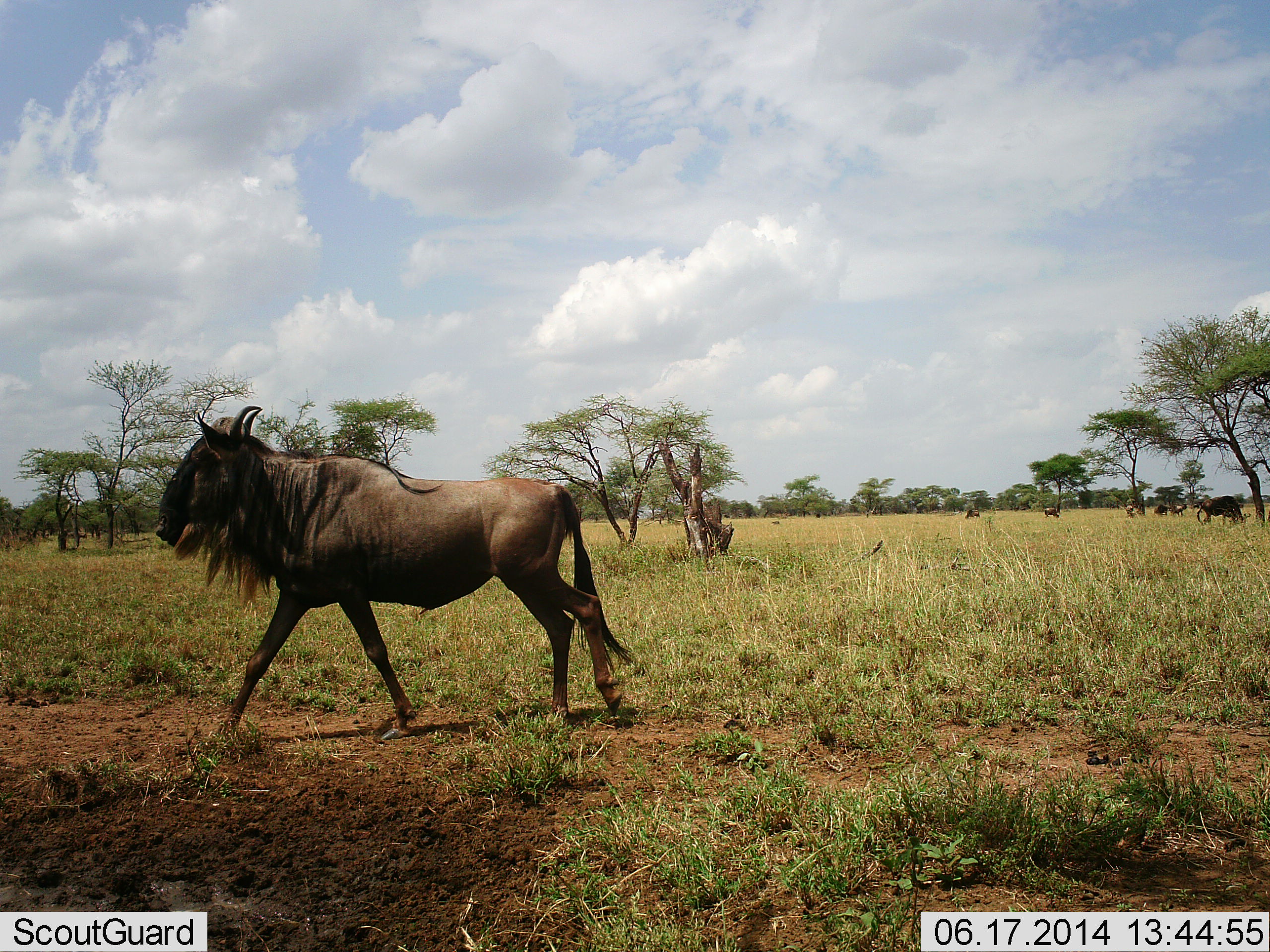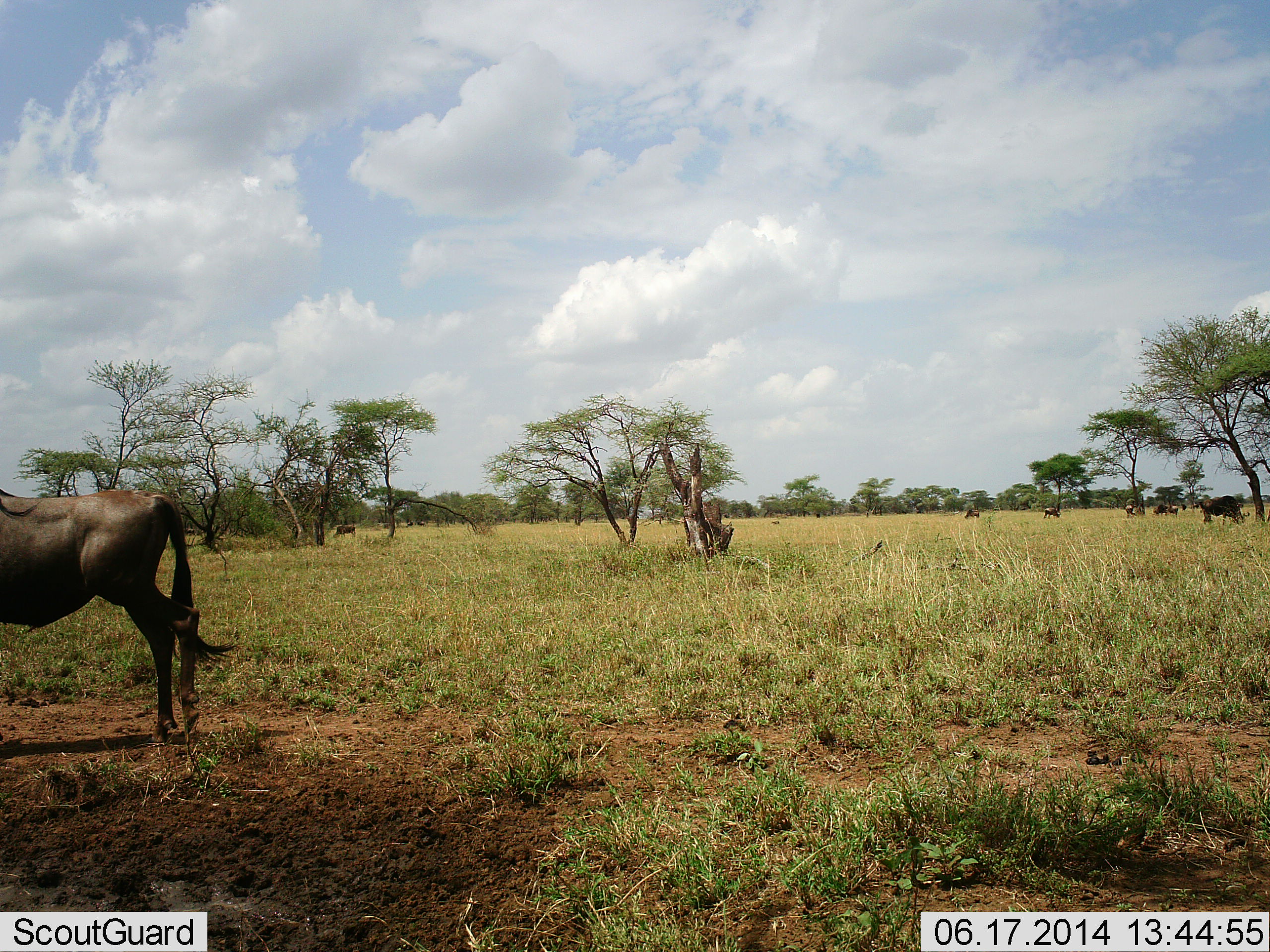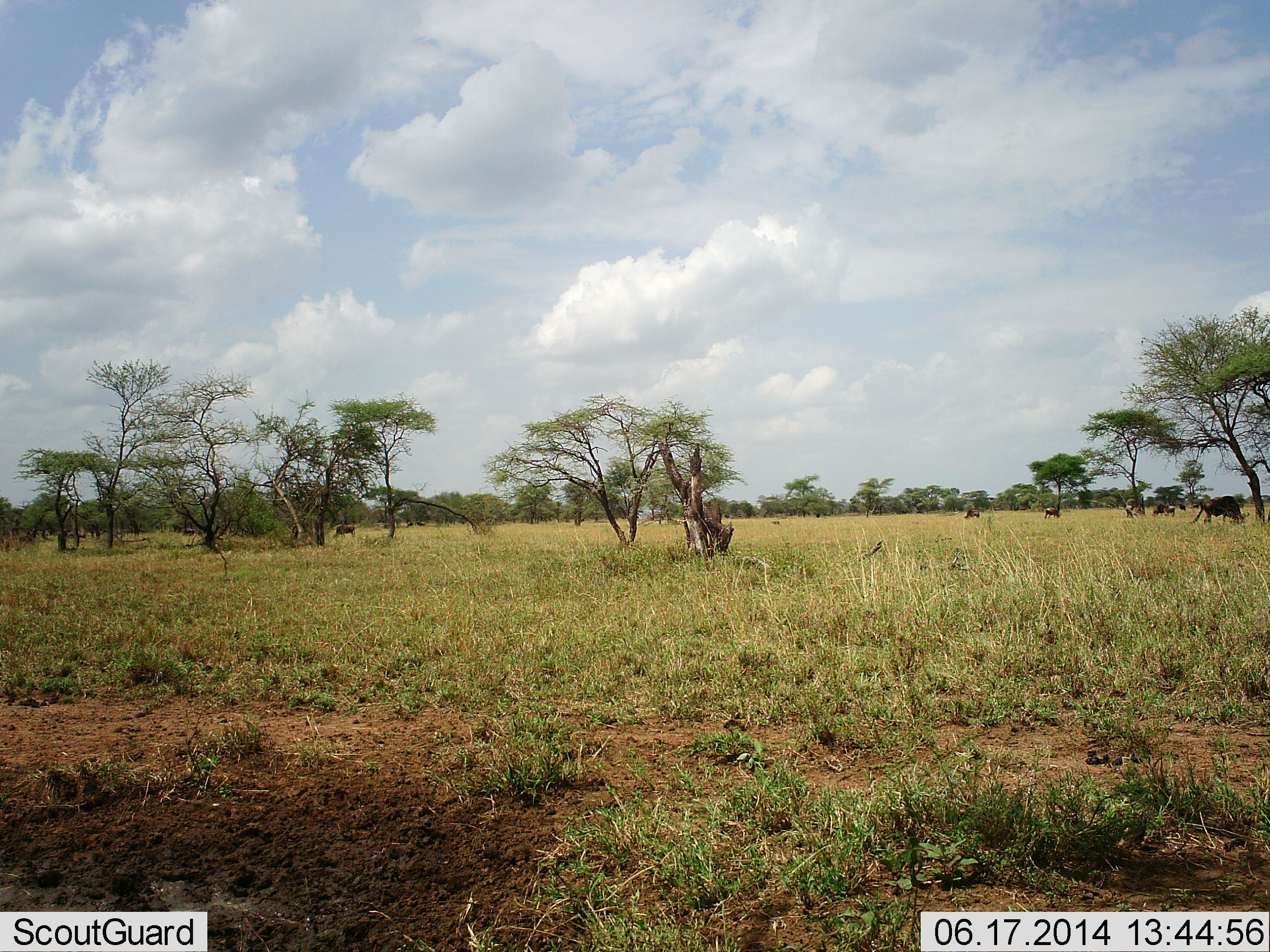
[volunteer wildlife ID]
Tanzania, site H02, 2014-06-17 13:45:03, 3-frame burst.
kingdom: Animalia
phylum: Chordata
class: Mammalia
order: Artiodactyla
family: Bovidae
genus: Connochaetes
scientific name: Connochaetes taurinus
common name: blue wildebeest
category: wildebeest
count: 6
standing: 50%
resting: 10%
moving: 70%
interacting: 10%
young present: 0%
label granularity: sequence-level